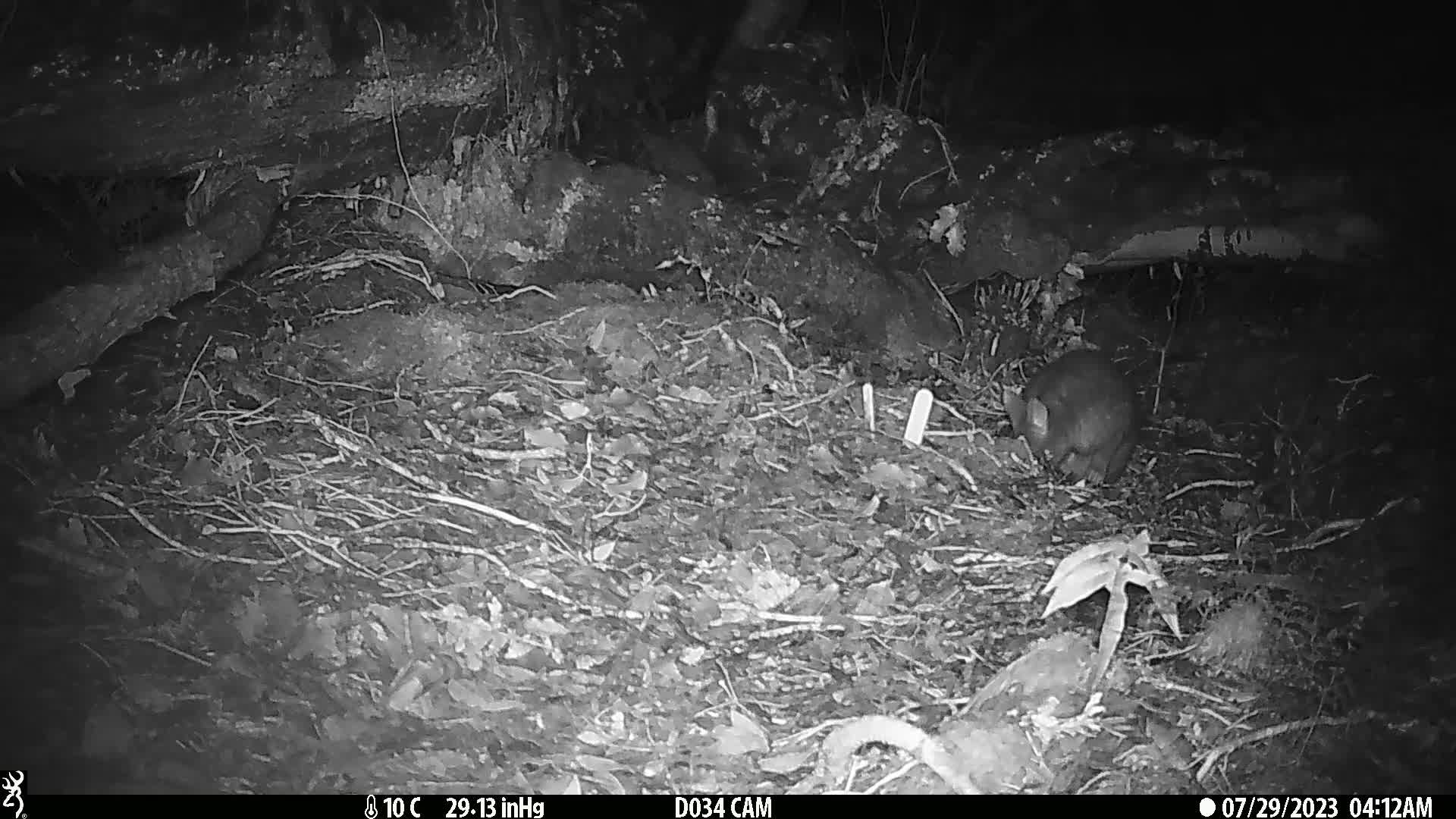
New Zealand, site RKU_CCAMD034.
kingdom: Animalia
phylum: Chordata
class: Mammalia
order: Diprotodontia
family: Phalangeridae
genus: Trichosurus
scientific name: Trichosurus vulpecula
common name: common brushtail possum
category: possum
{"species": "possum (common brushtail possum) (Trichosurus vulpecula)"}